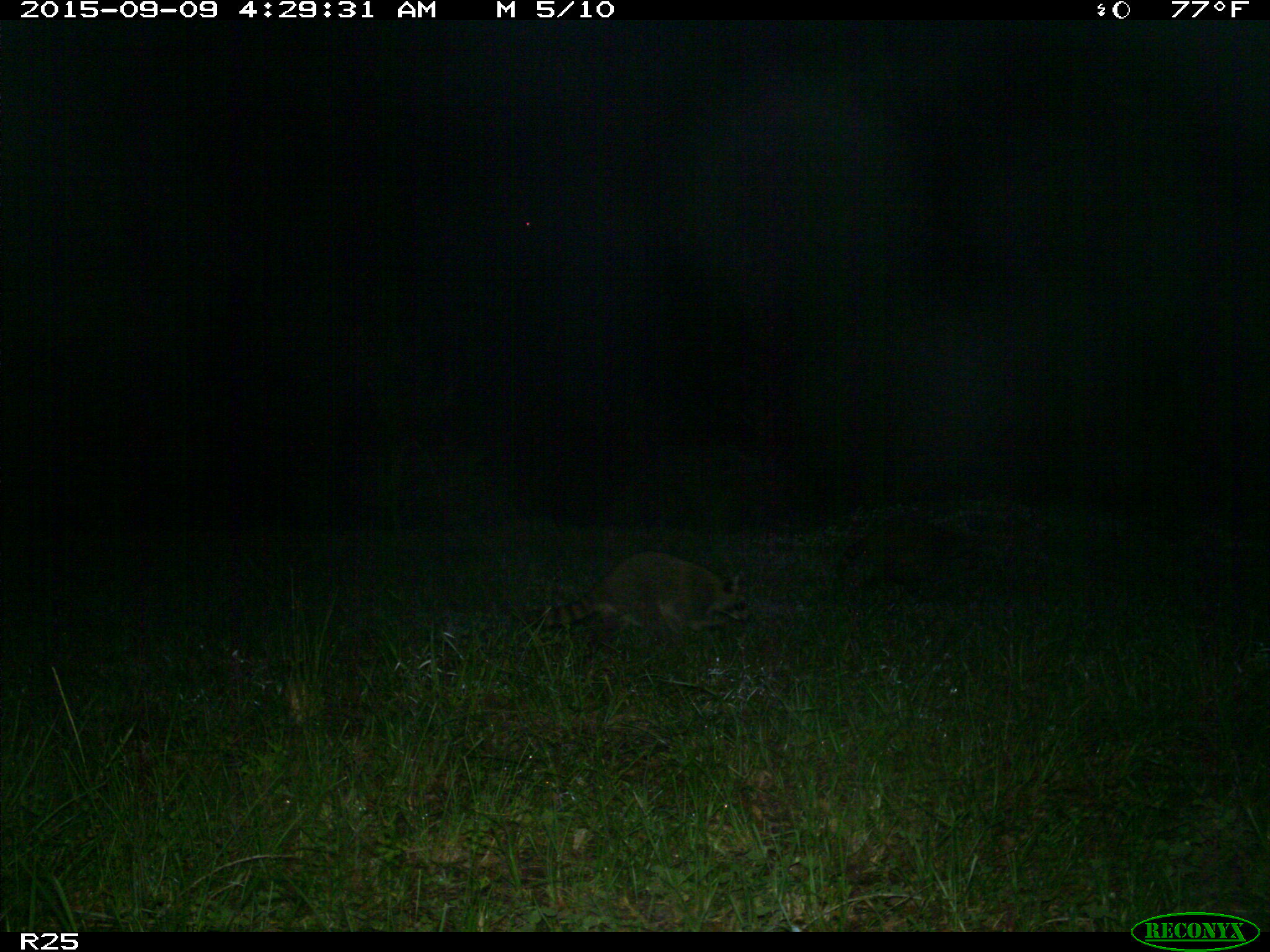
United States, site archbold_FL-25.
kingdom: Animalia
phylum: Chordata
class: Mammalia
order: Carnivora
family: Procyonidae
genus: Procyon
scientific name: Procyon lotor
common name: common raccoon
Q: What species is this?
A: Procyon lotor (common raccoon).